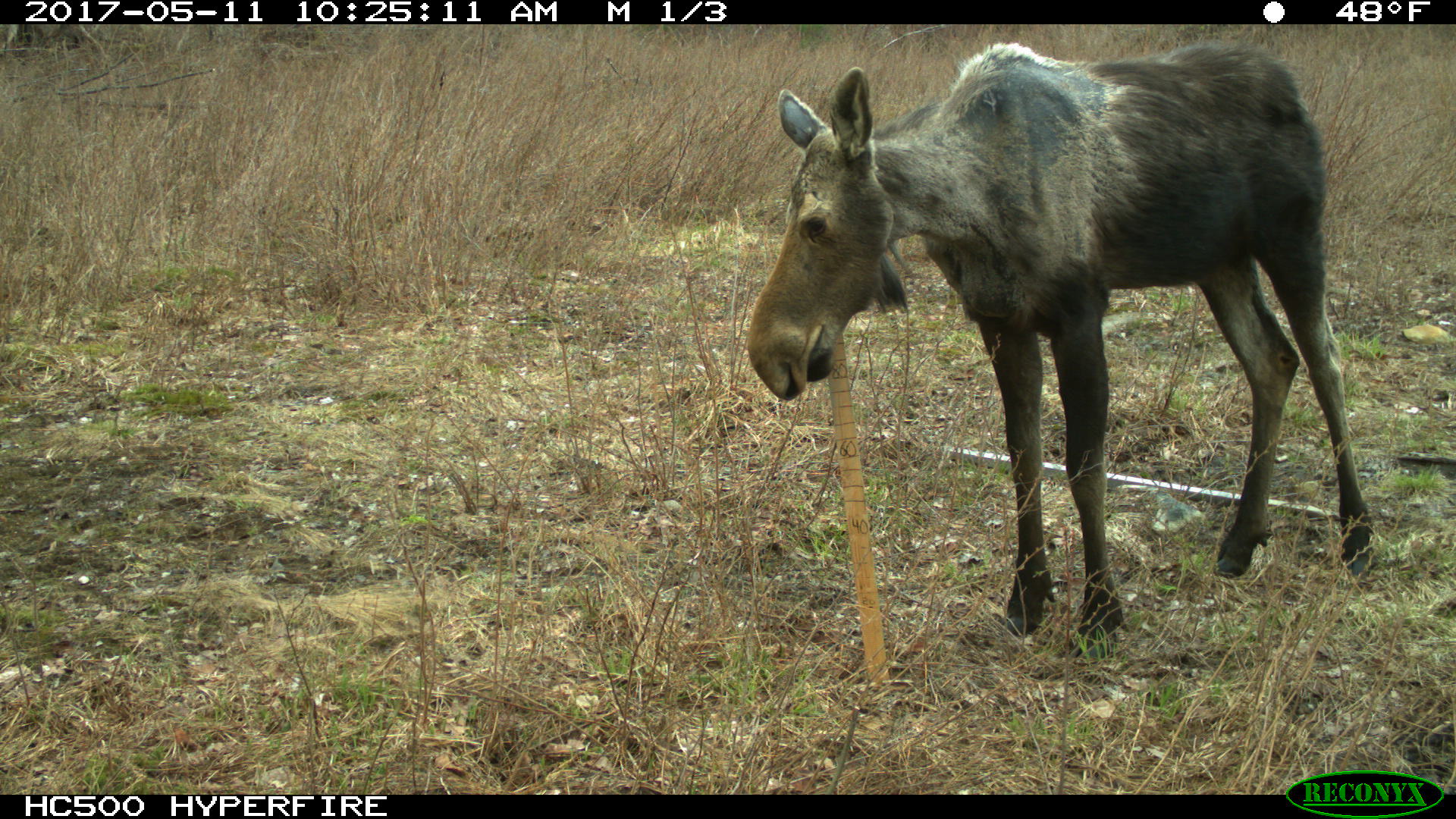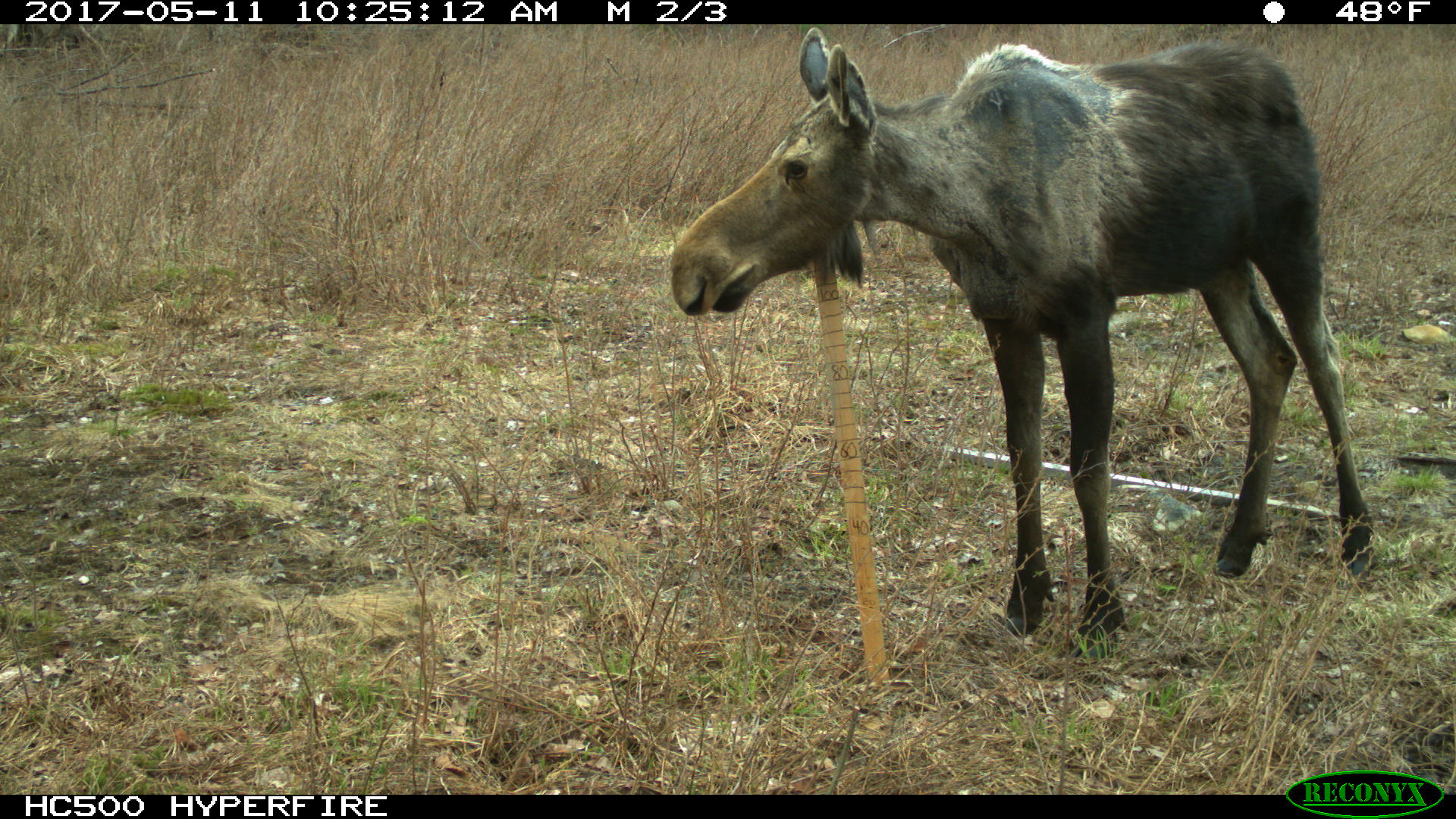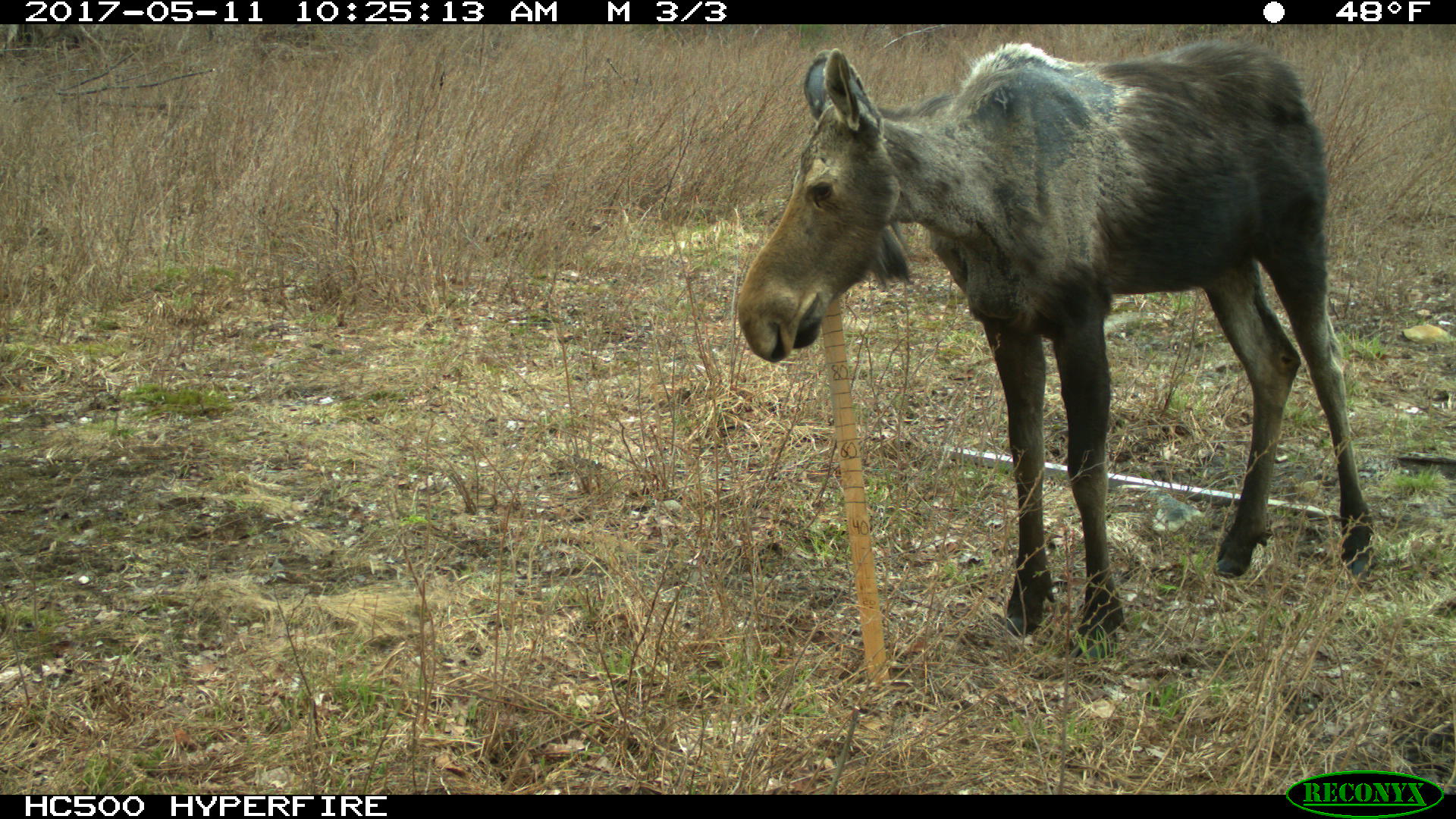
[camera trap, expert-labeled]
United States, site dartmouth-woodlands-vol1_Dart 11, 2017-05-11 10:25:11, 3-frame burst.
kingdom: Animalia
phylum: Chordata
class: Mammalia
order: Artiodactyla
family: Cervidae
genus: Alces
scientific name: Alces alces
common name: moose